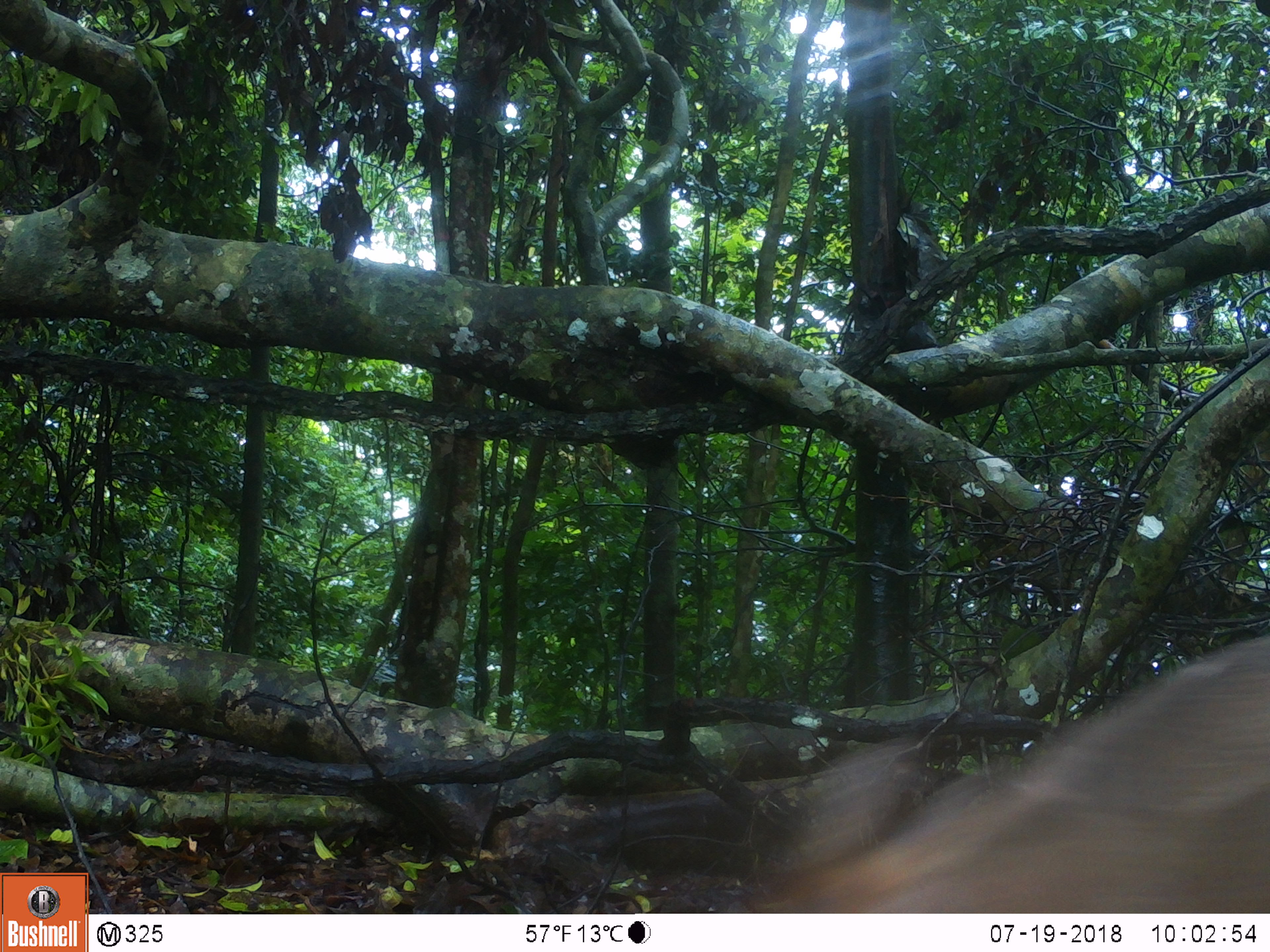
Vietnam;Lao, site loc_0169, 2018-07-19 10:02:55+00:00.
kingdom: Animalia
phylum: Chordata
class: Mammalia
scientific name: Mammalia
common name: mammal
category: unidentified mammal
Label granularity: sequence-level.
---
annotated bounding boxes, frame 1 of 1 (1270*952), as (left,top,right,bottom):
unidentified mammal: (740,628,1268,912)